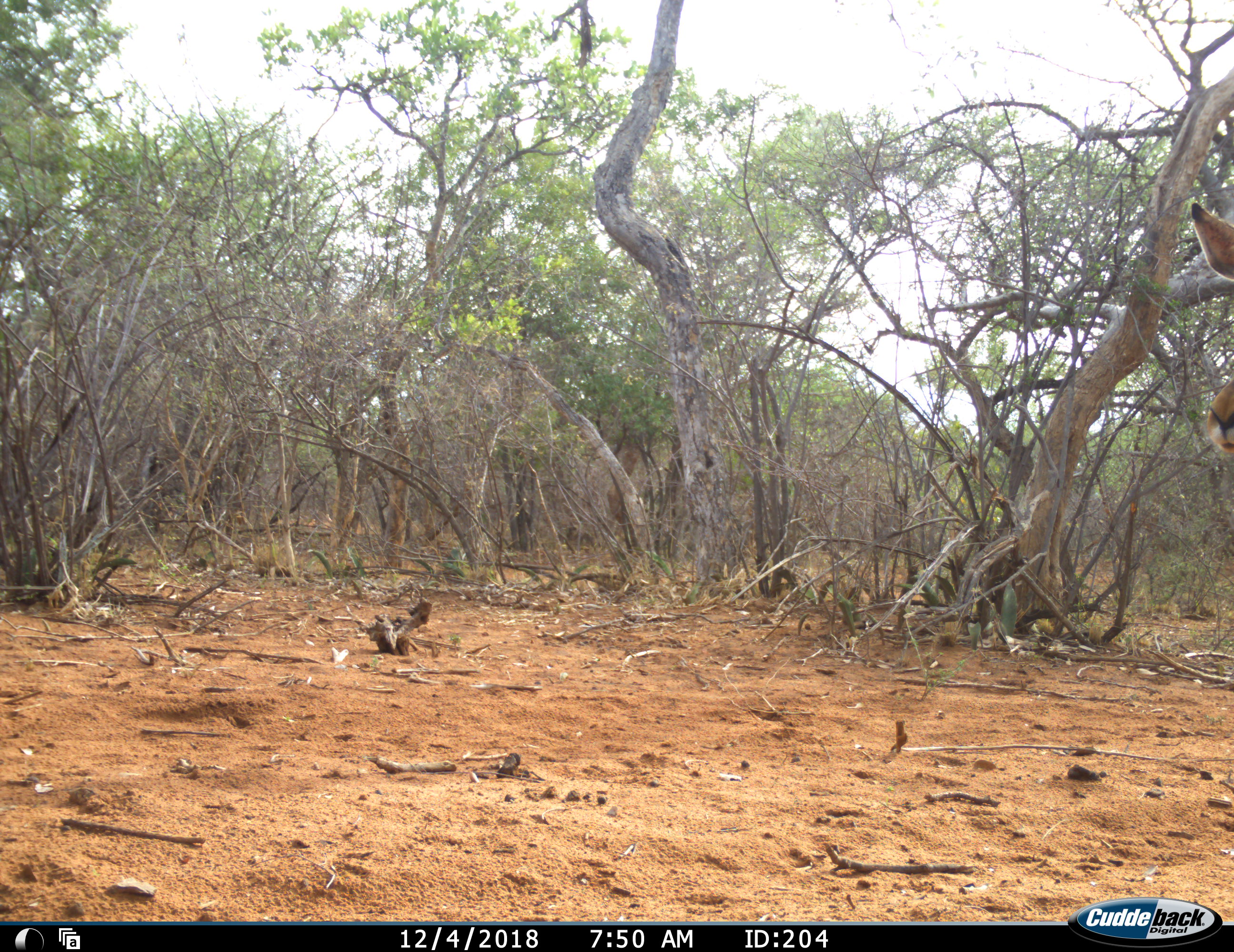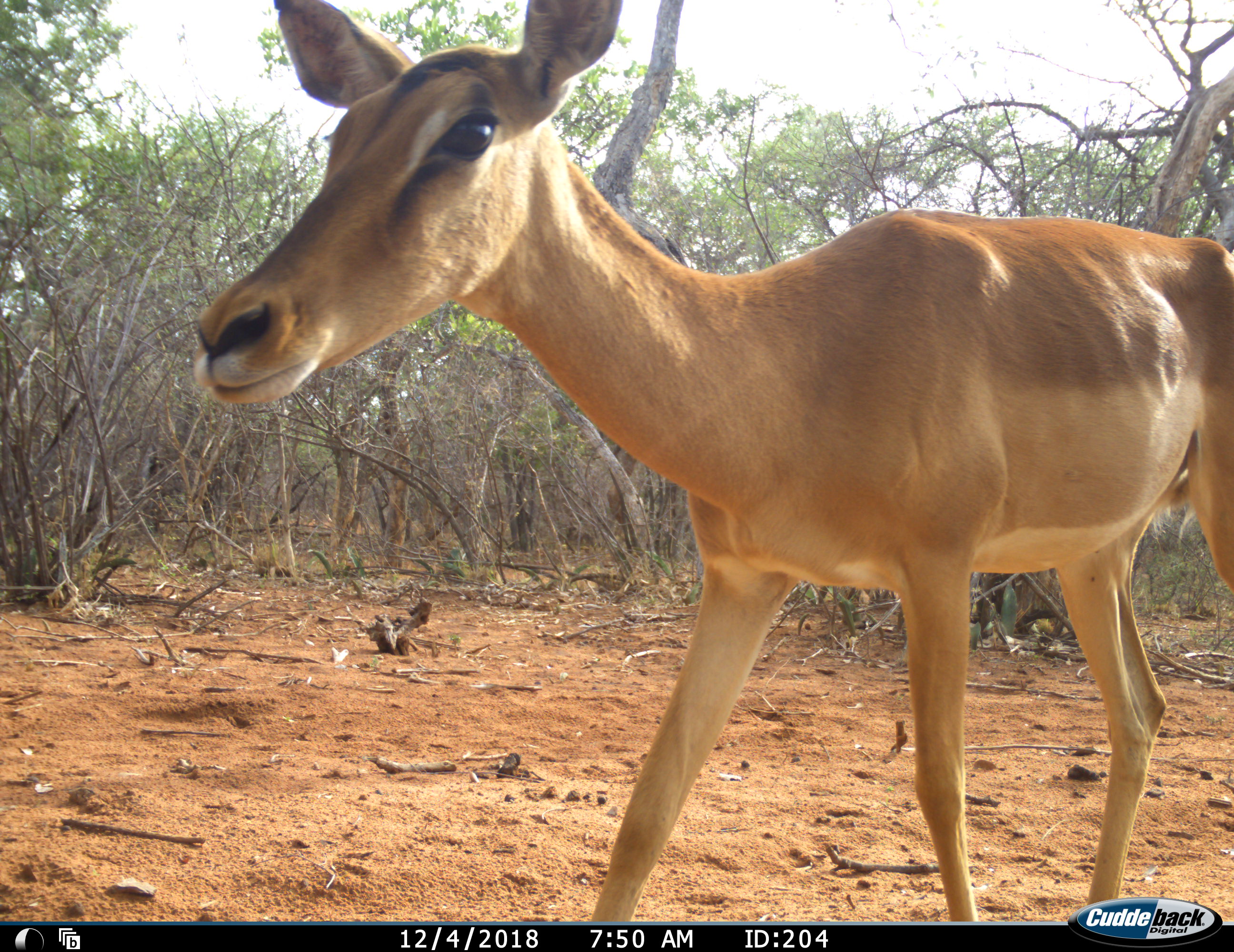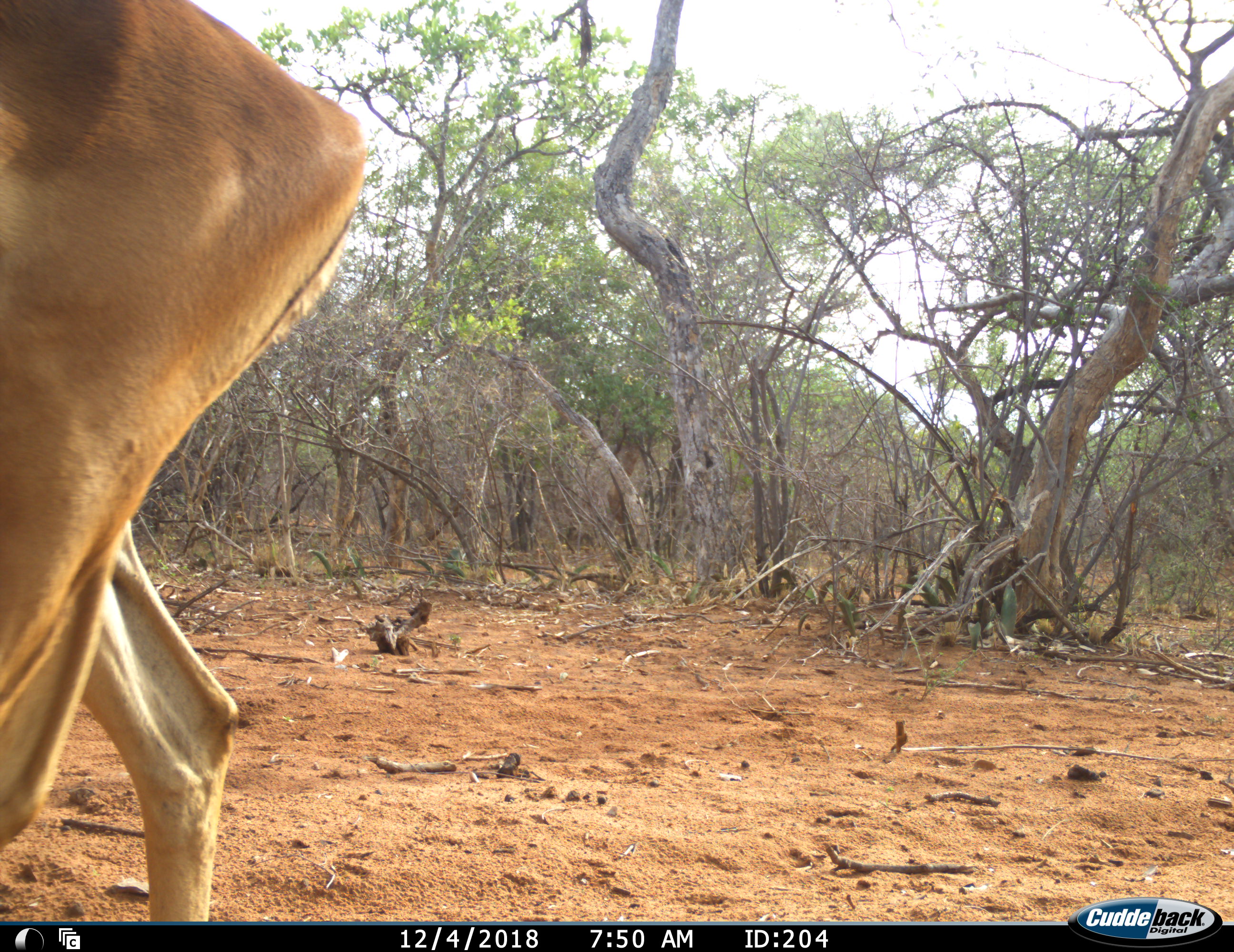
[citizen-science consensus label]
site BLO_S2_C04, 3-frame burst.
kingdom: Animalia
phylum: Chordata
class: Mammalia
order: Artiodactyla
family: Bovidae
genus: Aepyceros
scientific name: Aepyceros melampus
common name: impala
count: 1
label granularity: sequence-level